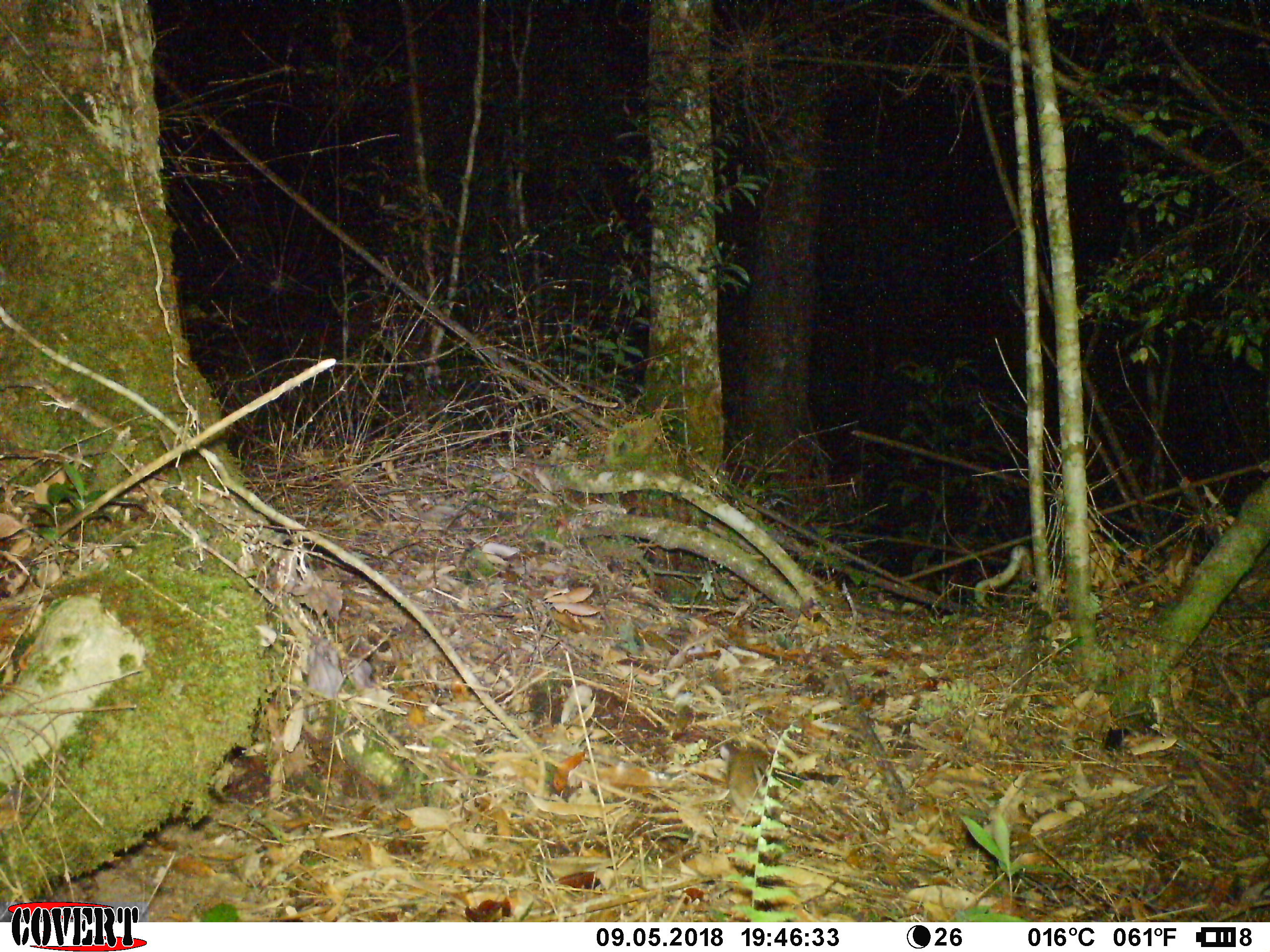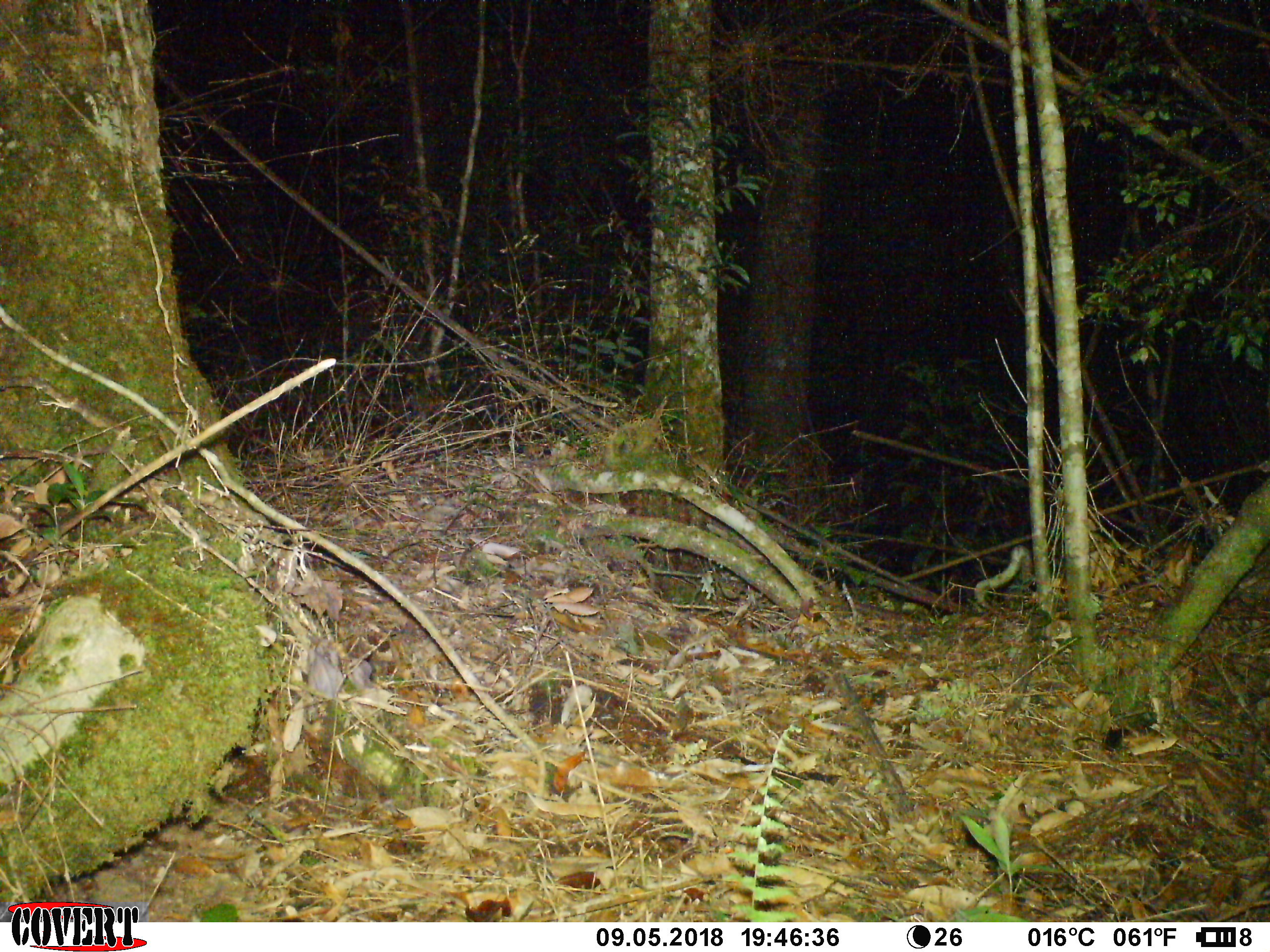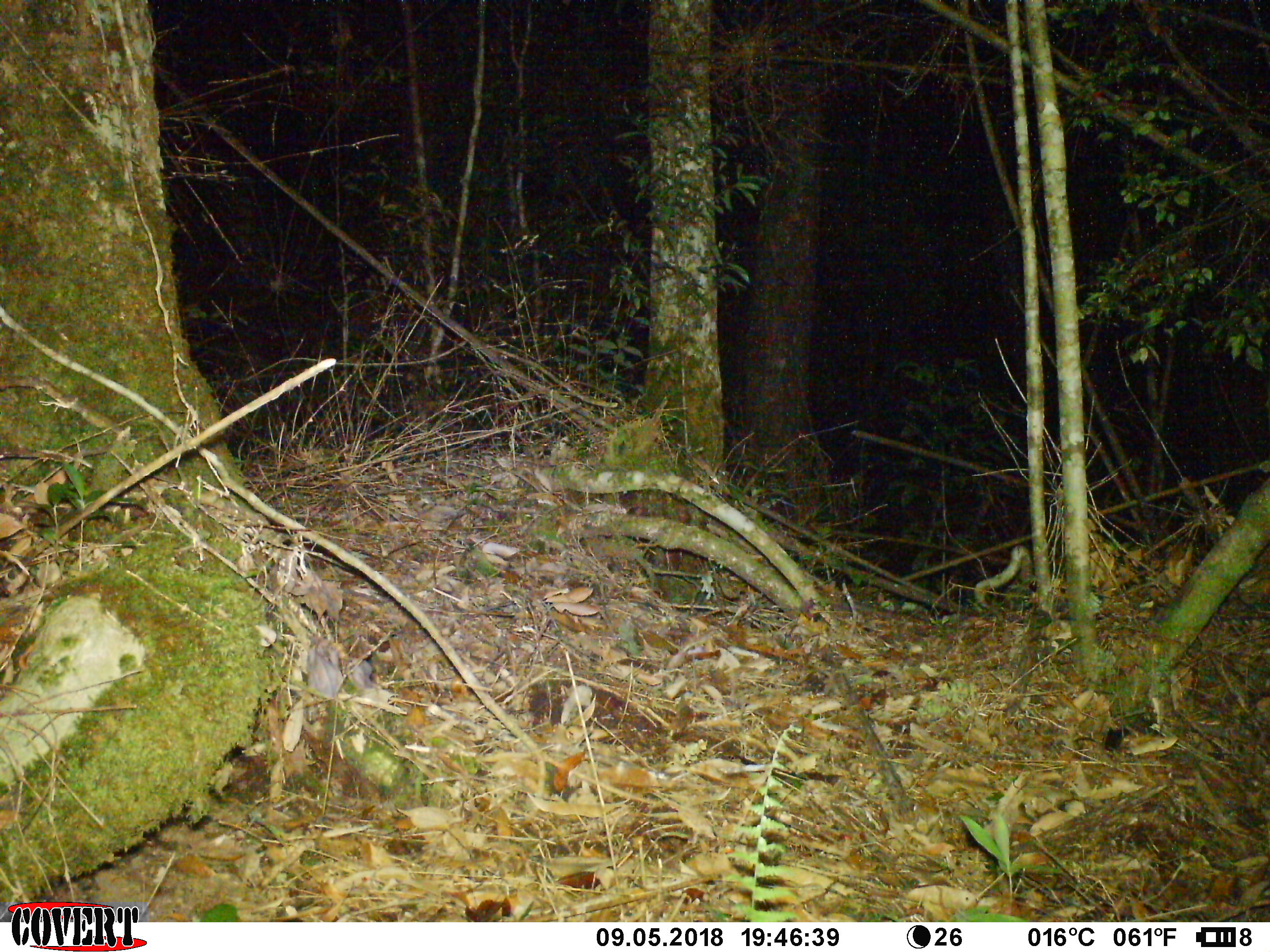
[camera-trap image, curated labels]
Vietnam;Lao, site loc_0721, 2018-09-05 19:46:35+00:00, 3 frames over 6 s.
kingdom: Animalia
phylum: Chordata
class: Mammalia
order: Rodentia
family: Muridae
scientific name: Muridae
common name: old-world mice and rats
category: unidentified murid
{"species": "unidentified murid (old-world mice and rats) (Muridae)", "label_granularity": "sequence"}